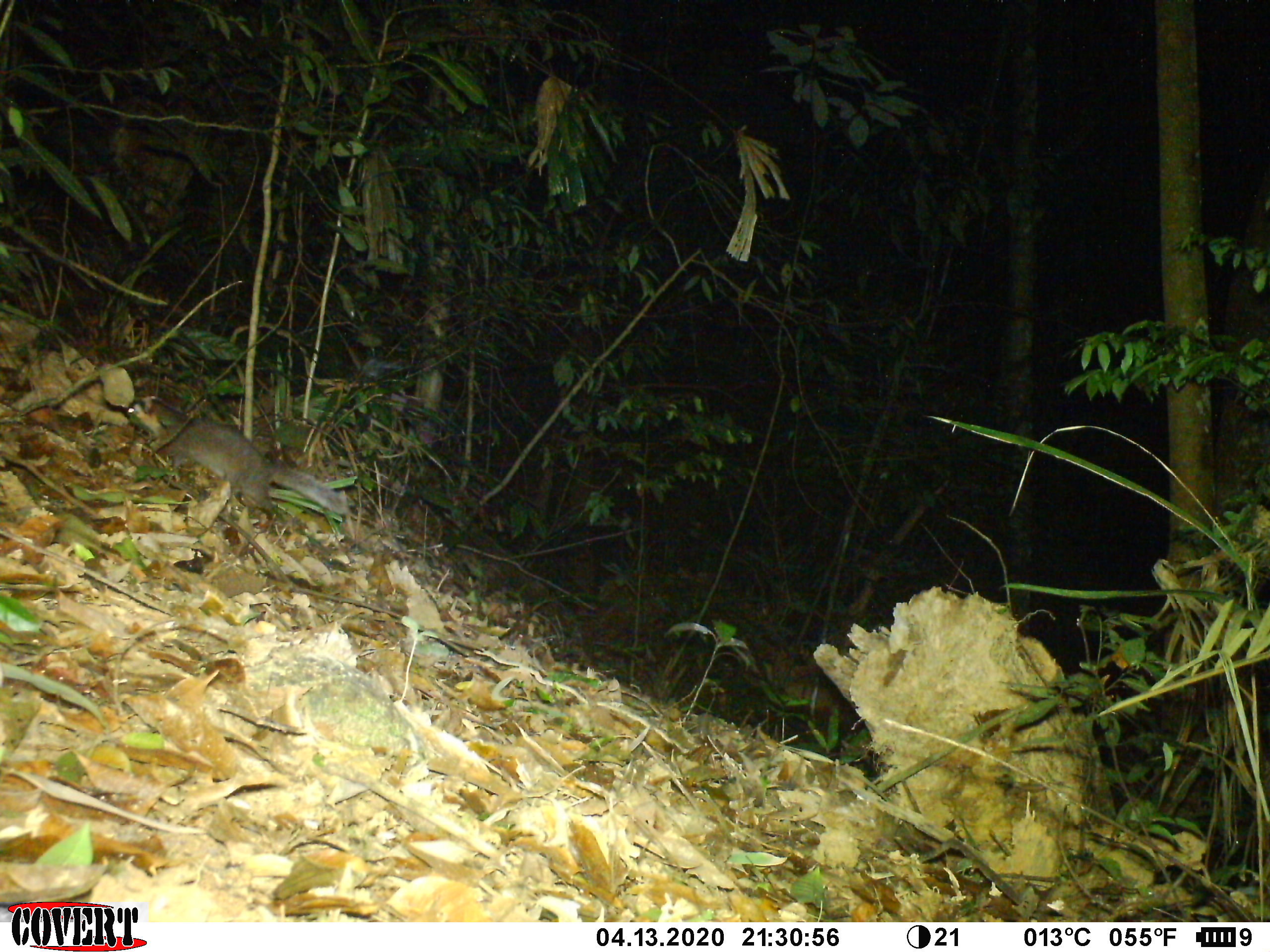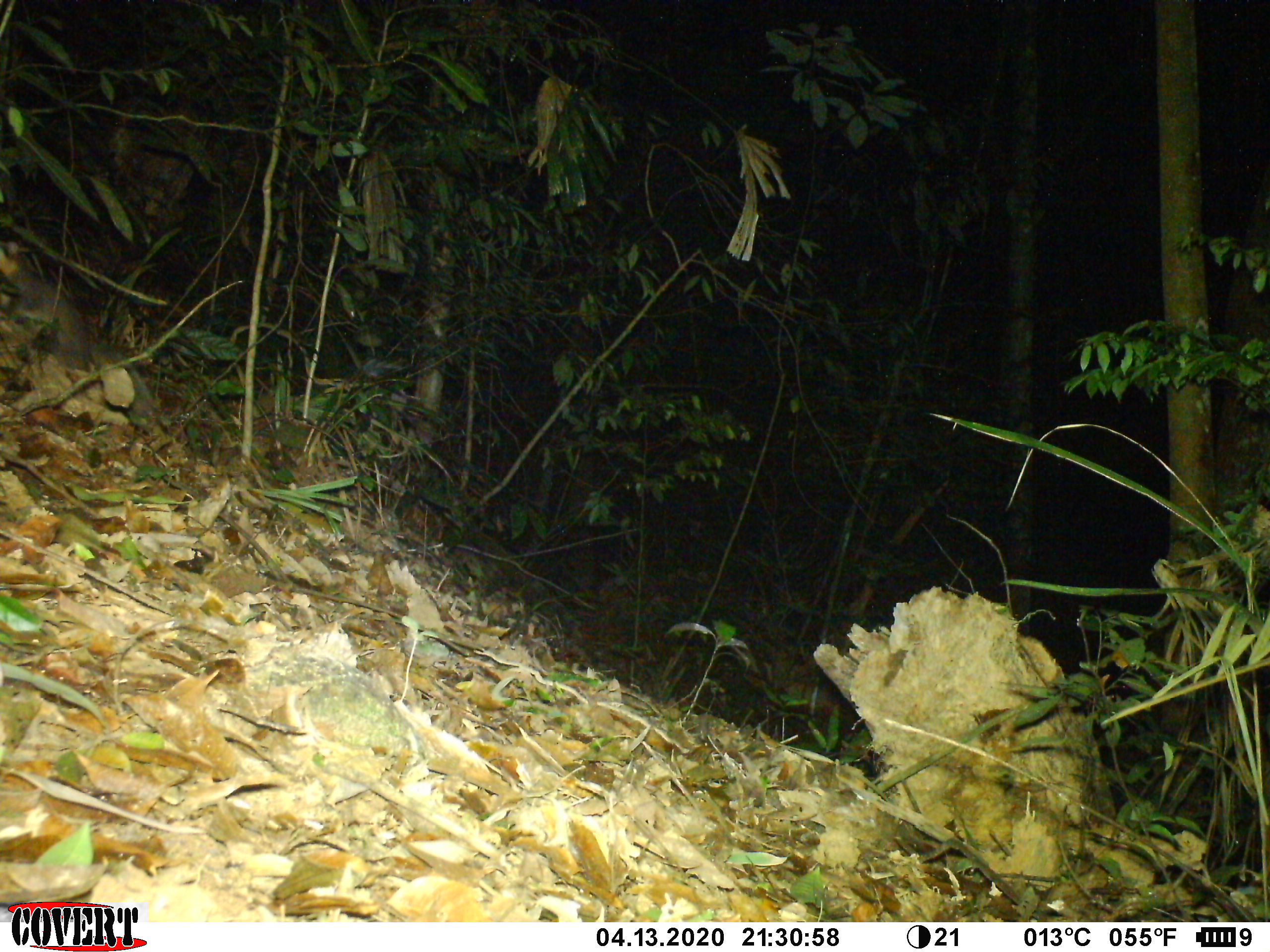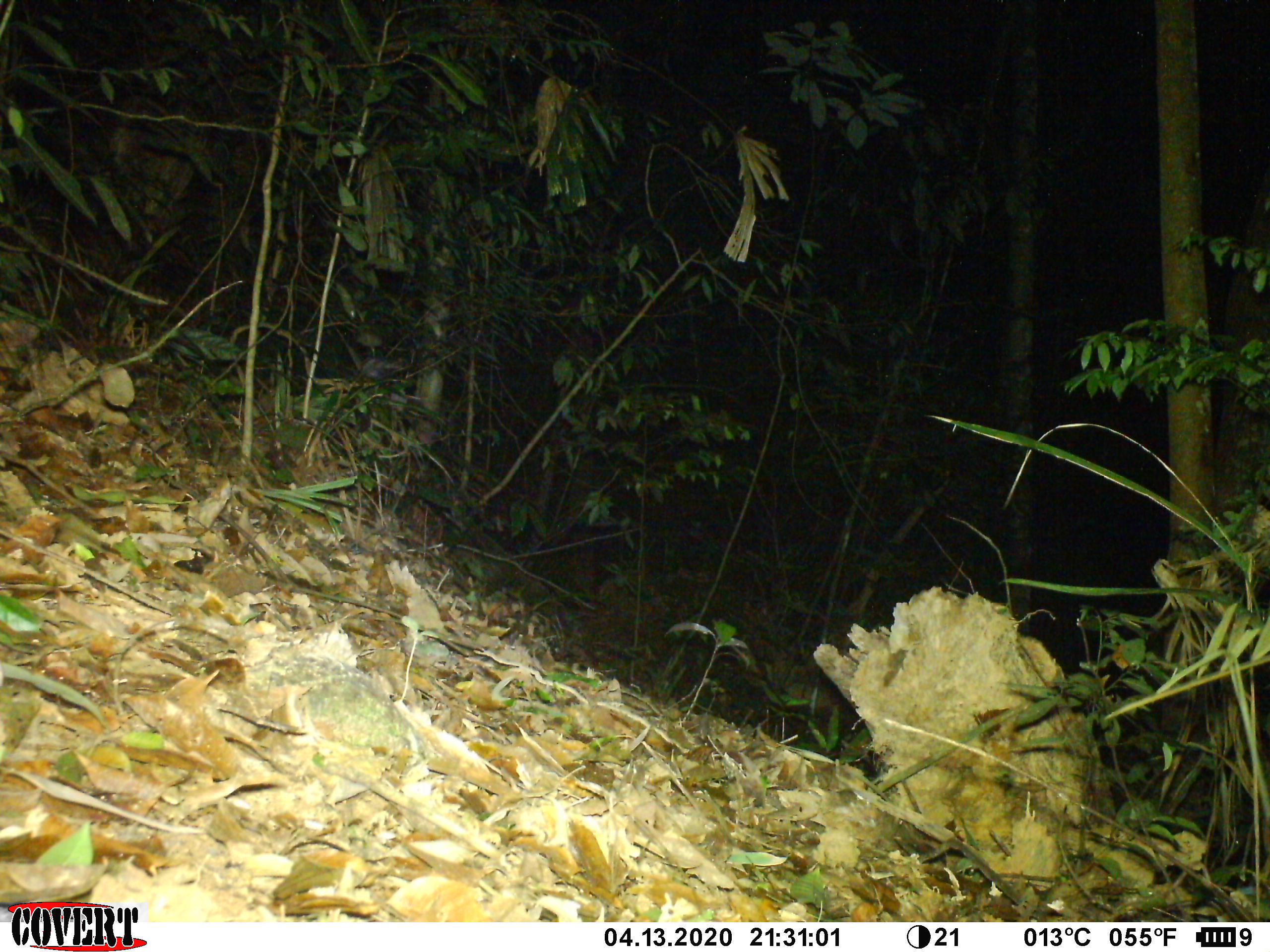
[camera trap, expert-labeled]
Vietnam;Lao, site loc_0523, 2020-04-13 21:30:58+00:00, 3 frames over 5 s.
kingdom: Animalia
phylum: Chordata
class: Mammalia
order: Carnivora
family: Mustelidae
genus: Melogale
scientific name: Melogale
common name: ferret badger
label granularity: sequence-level